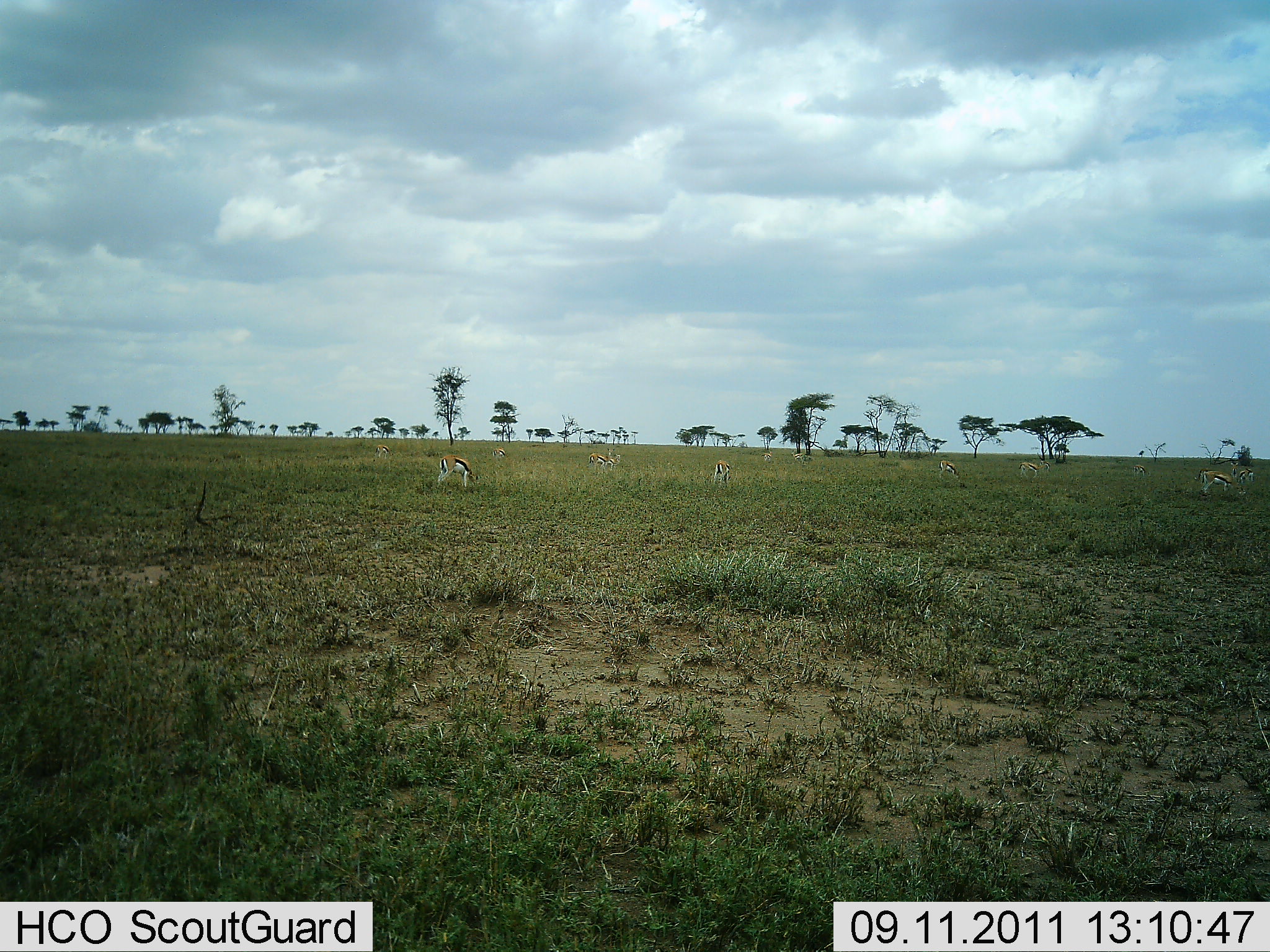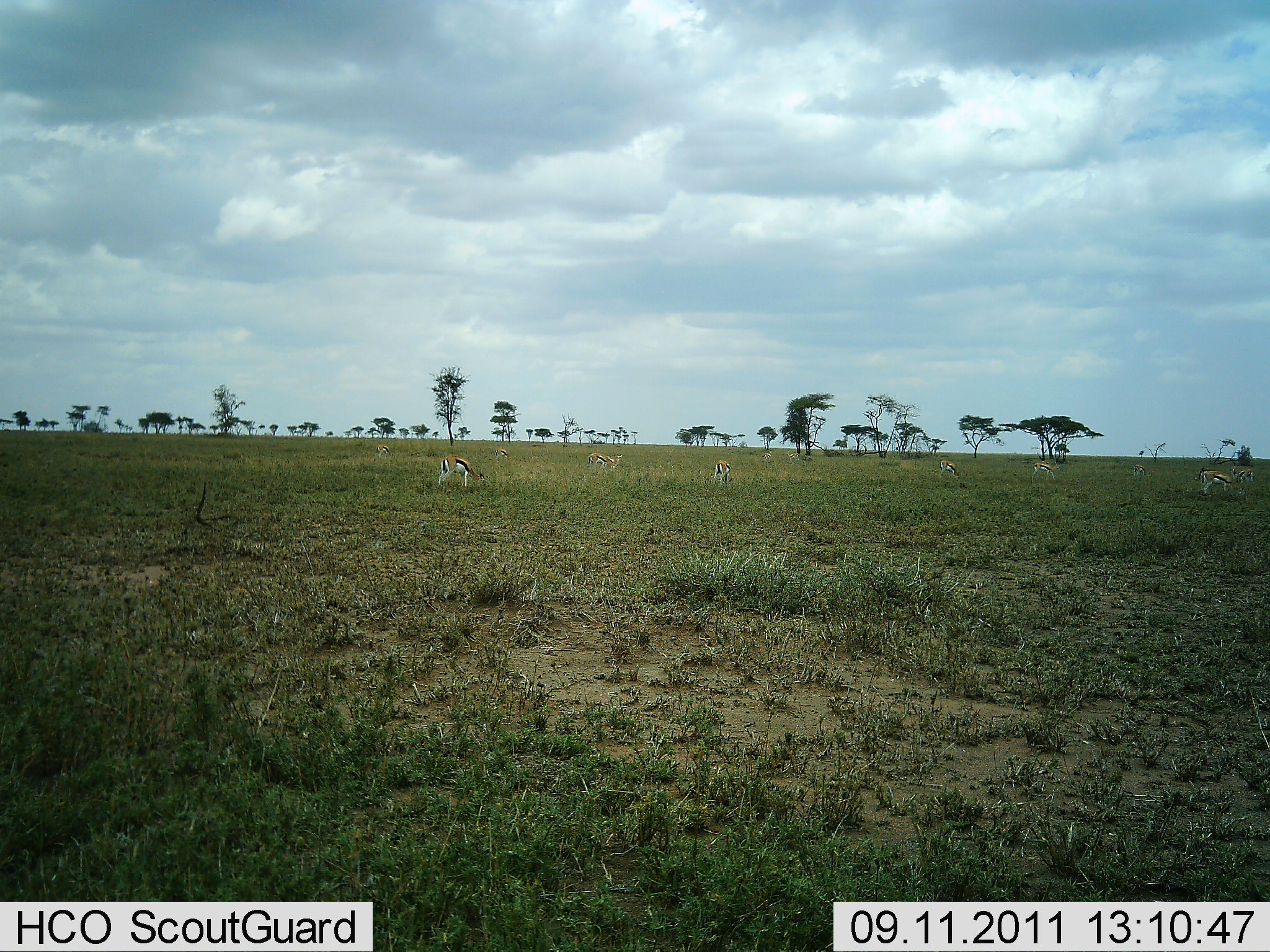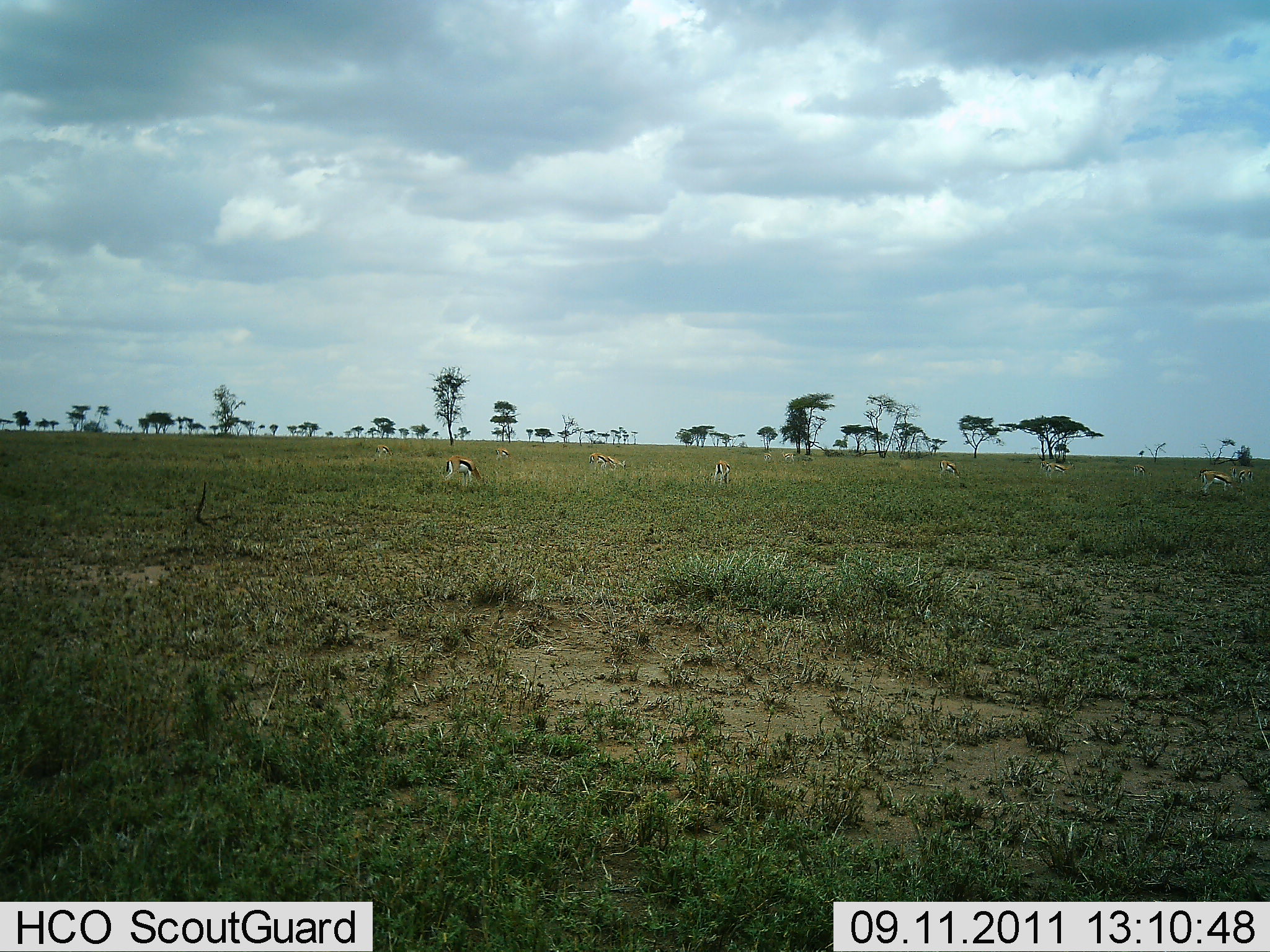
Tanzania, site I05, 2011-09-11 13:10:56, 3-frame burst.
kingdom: Animalia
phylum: Chordata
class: Mammalia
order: Artiodactyla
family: Bovidae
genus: Eudorcas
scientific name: Eudorcas thomsonii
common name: thomson's gazelle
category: gazellethomsons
Gazellethomsons (thomson's gazelle) (Eudorcas thomsonii), count 11-50. Behavior (volunteer vote fractions): standing 38%, resting 0%, moving 31%, interacting 0%. Young present (vote fraction): 0%. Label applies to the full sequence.